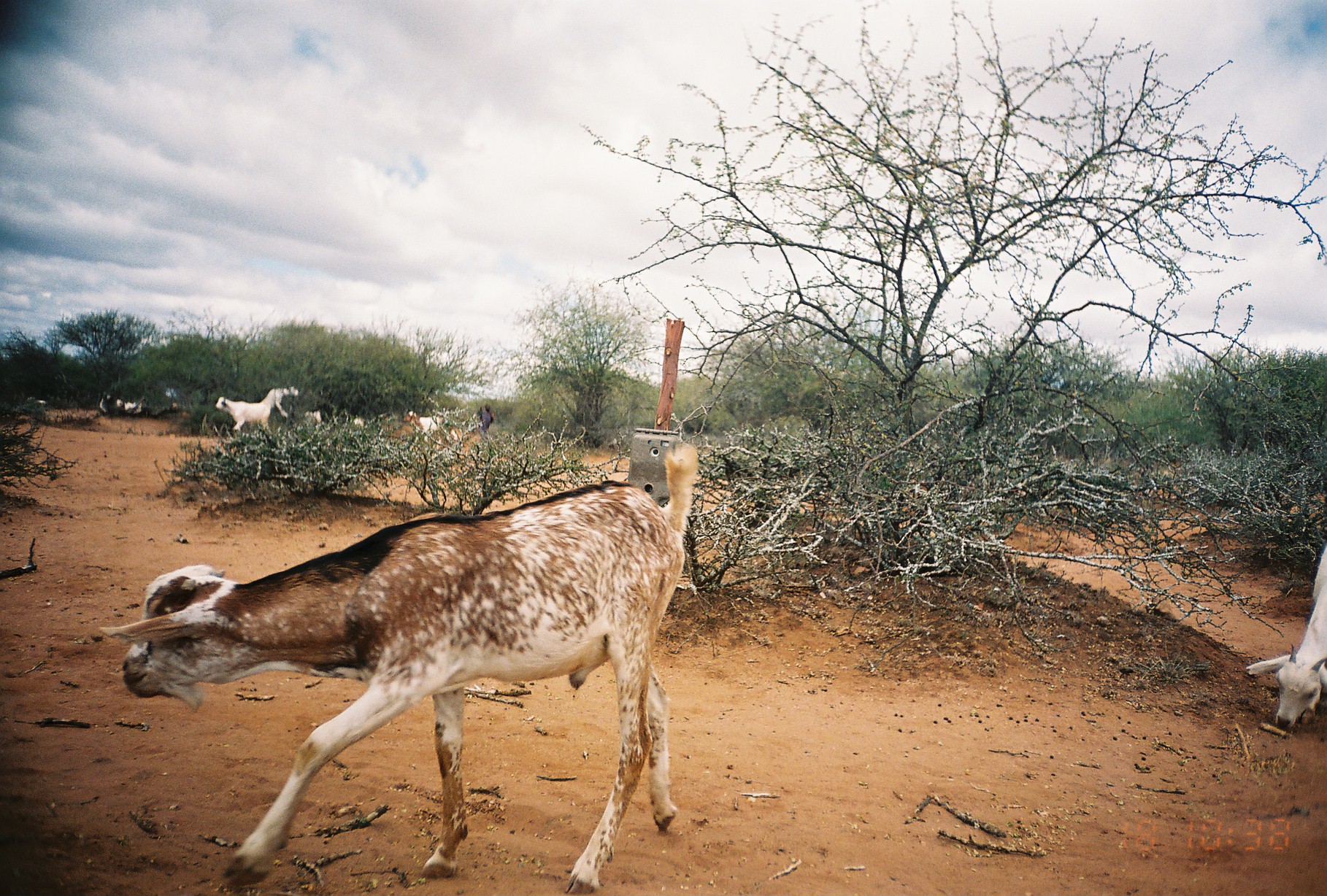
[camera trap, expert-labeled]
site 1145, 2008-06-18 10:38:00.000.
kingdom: Animalia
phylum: Chordata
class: Mammalia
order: Artiodactyla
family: Bovidae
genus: Capra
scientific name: Capra aegagrus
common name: wild goat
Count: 10.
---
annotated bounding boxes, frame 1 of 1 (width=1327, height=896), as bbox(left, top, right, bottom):
capra aegagrus: bbox(92, 438, 700, 894); bbox(1242, 540, 1327, 731); bbox(214, 394, 271, 431); bbox(404, 410, 463, 438); bbox(258, 385, 299, 418)